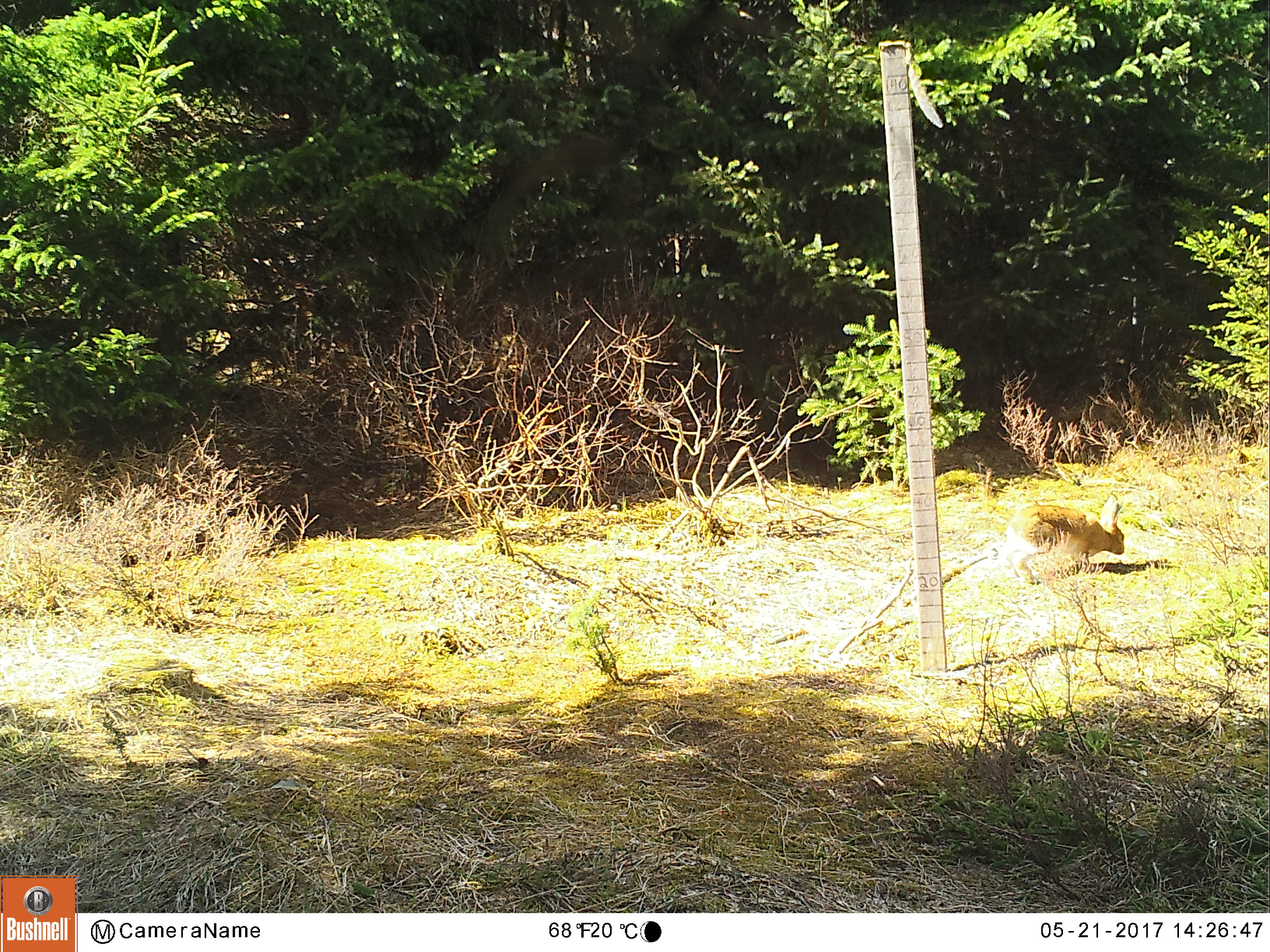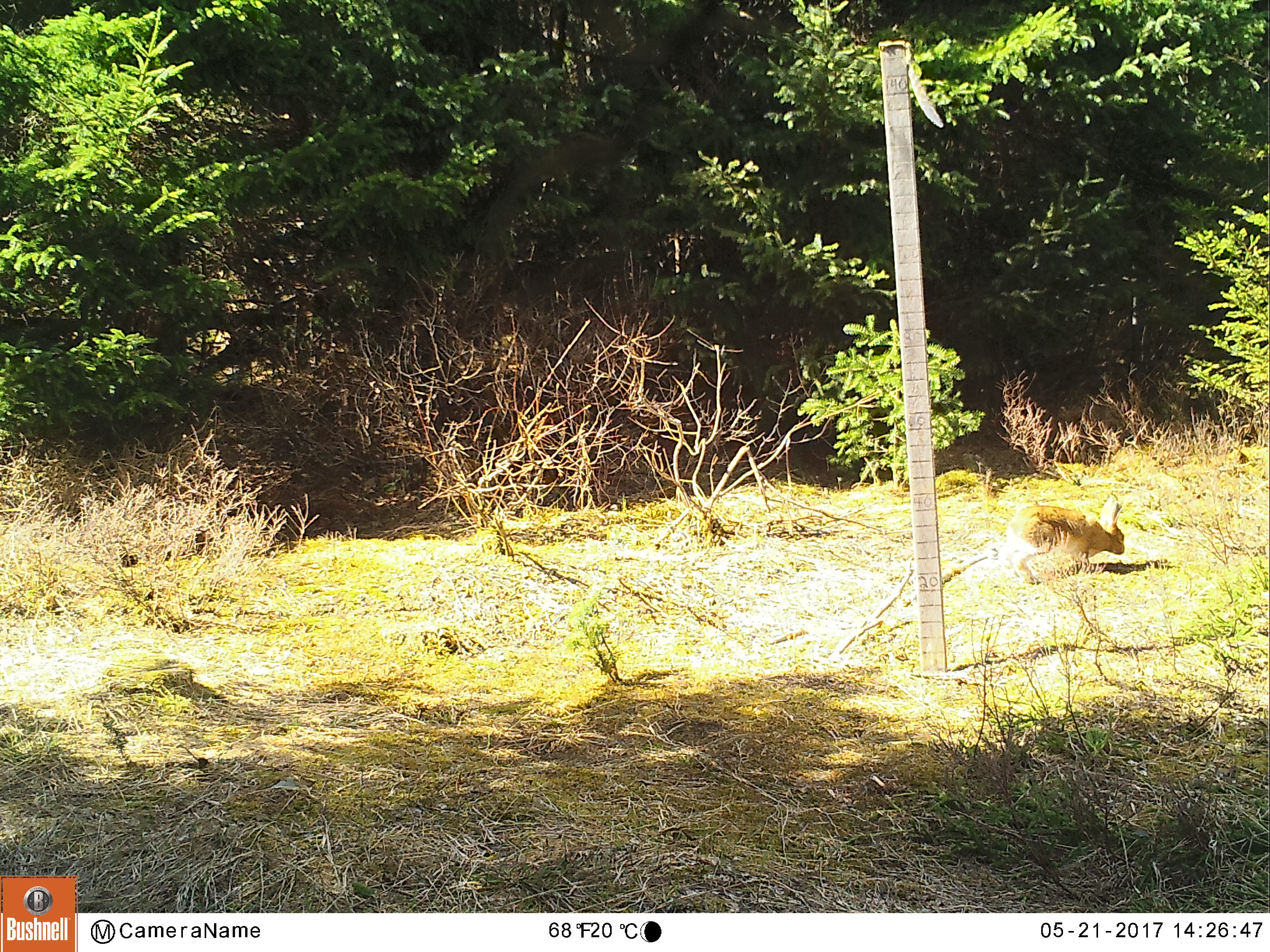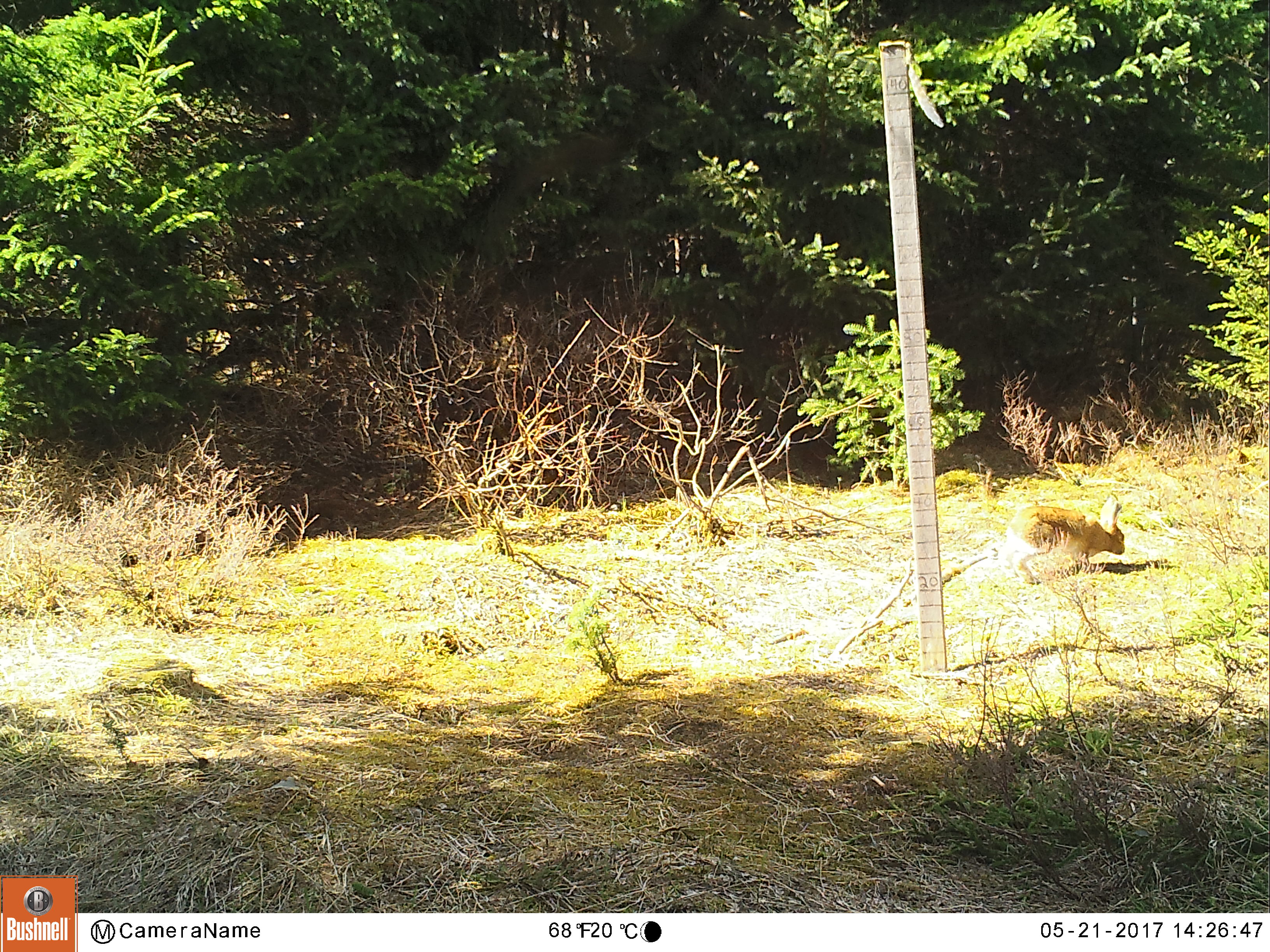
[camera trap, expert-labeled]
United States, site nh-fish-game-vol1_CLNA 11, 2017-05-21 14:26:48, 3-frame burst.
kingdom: Animalia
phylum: Chordata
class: Mammalia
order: Lagomorpha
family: Leporidae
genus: Lepus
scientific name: Lepus americanus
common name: snowshoe hare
Snowshoe hare (Lepus americanus).